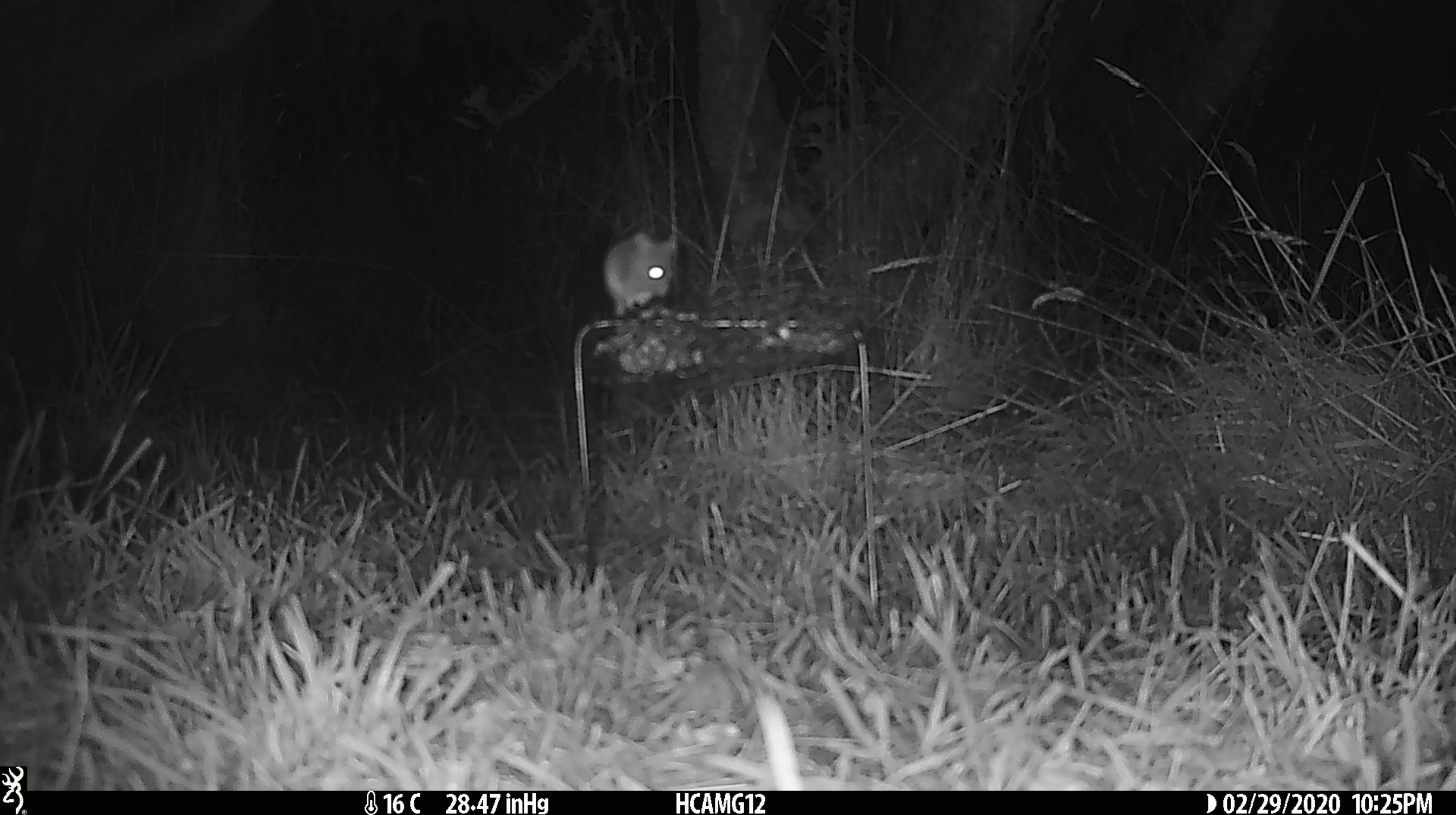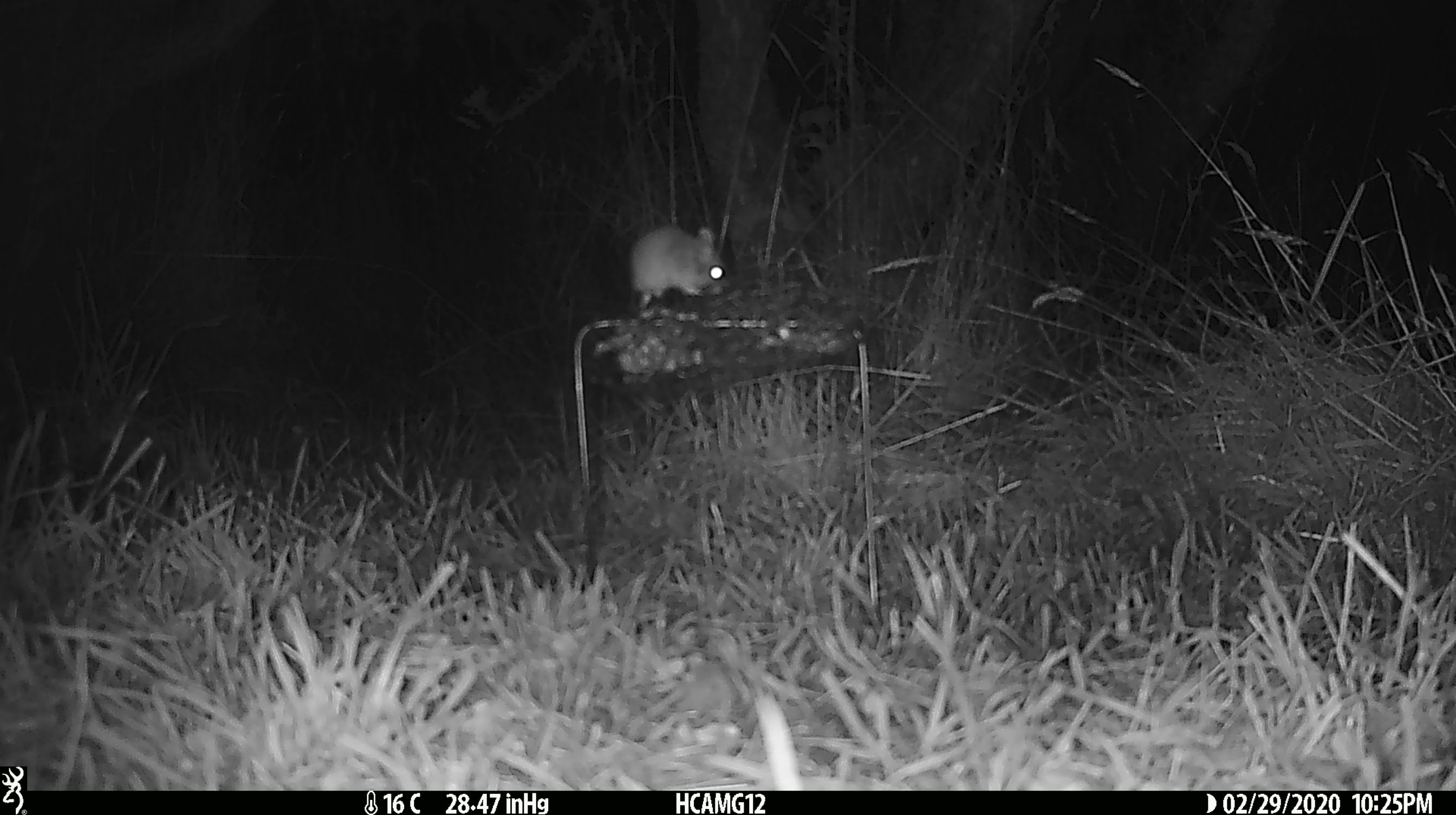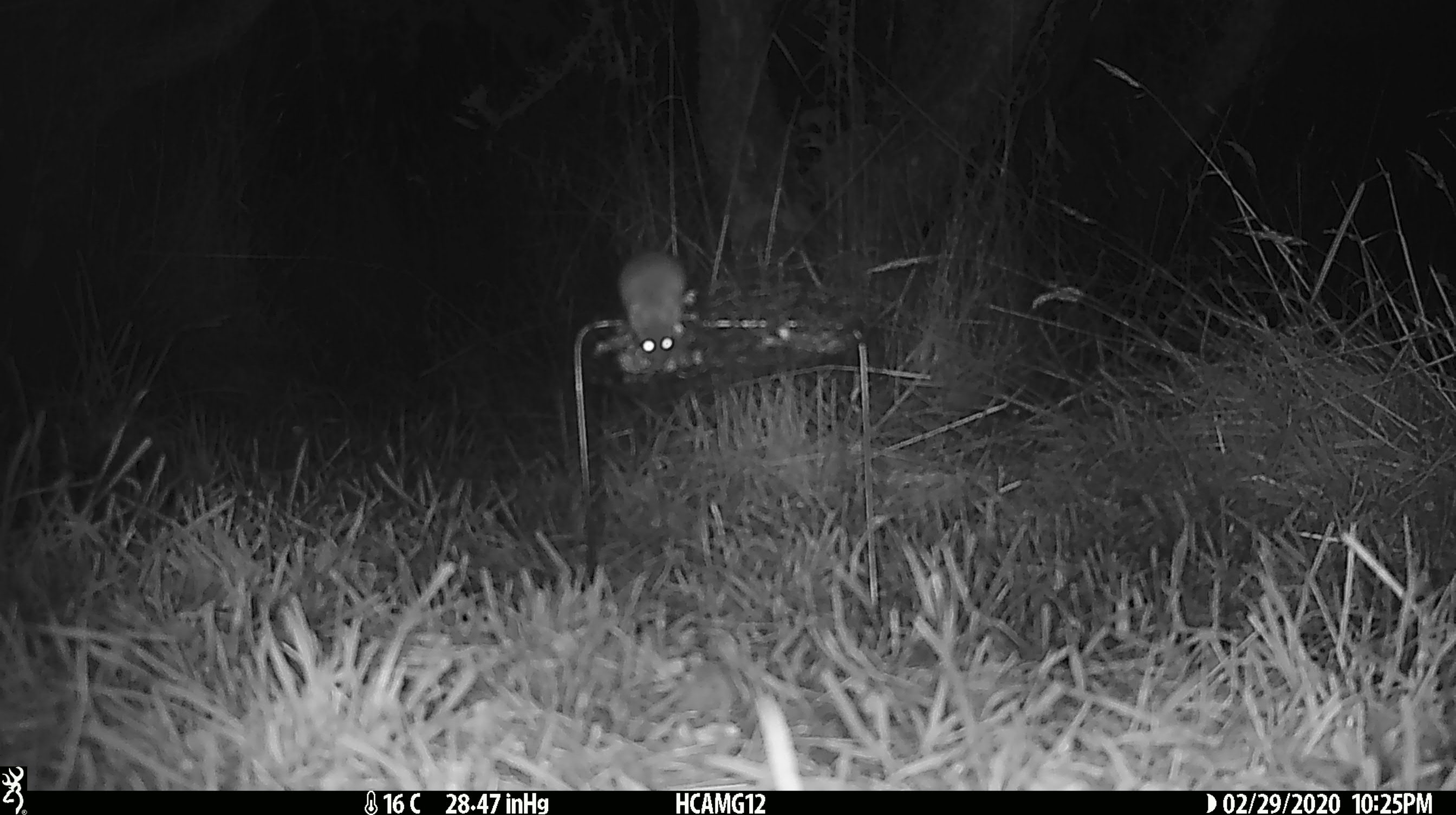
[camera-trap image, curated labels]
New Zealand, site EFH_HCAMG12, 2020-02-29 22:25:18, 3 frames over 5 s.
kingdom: Animalia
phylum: Chordata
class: Mammalia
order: Rodentia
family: Muridae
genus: Mus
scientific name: Mus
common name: mouse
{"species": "mouse (Mus)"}